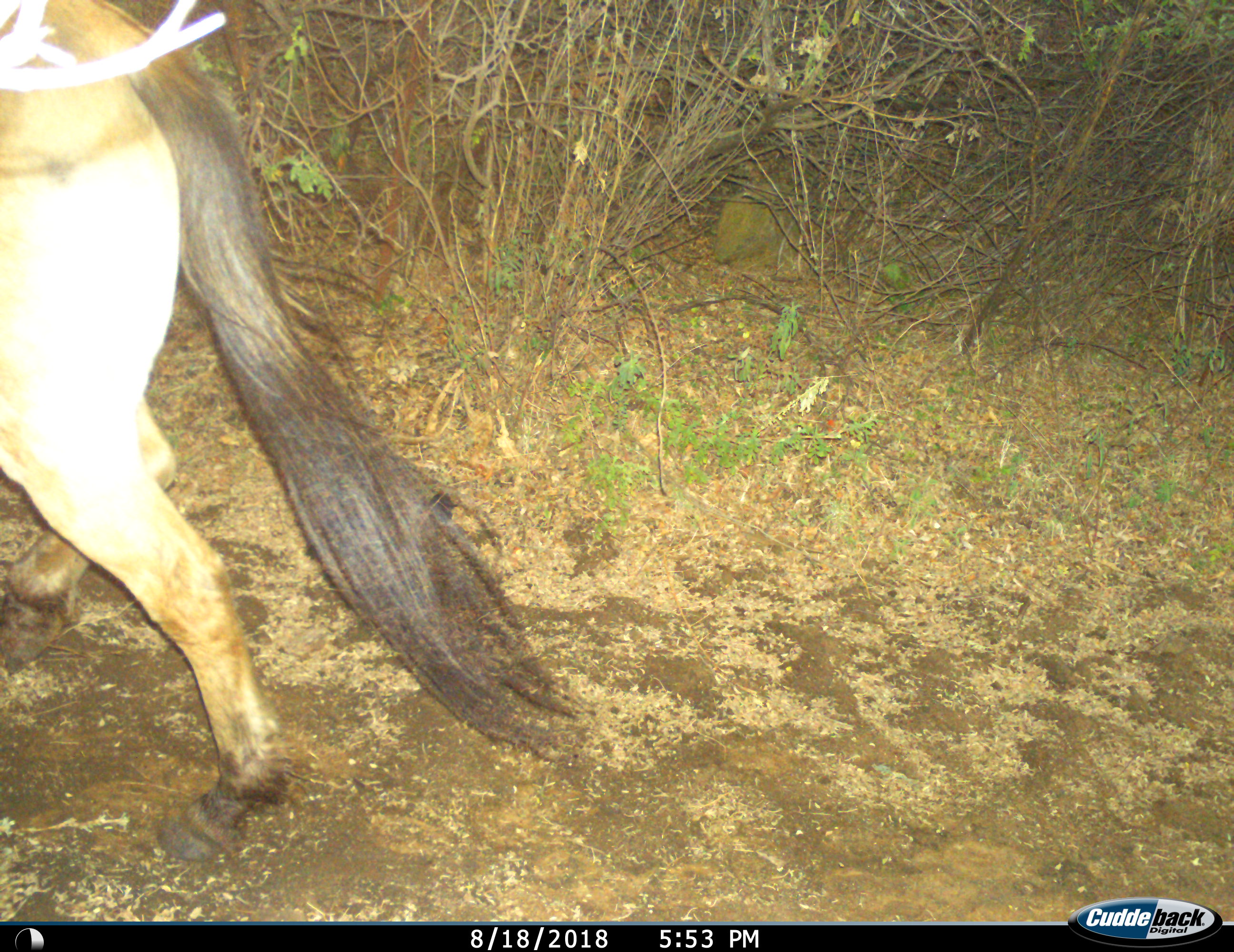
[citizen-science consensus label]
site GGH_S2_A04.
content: unidentified animal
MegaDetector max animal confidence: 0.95